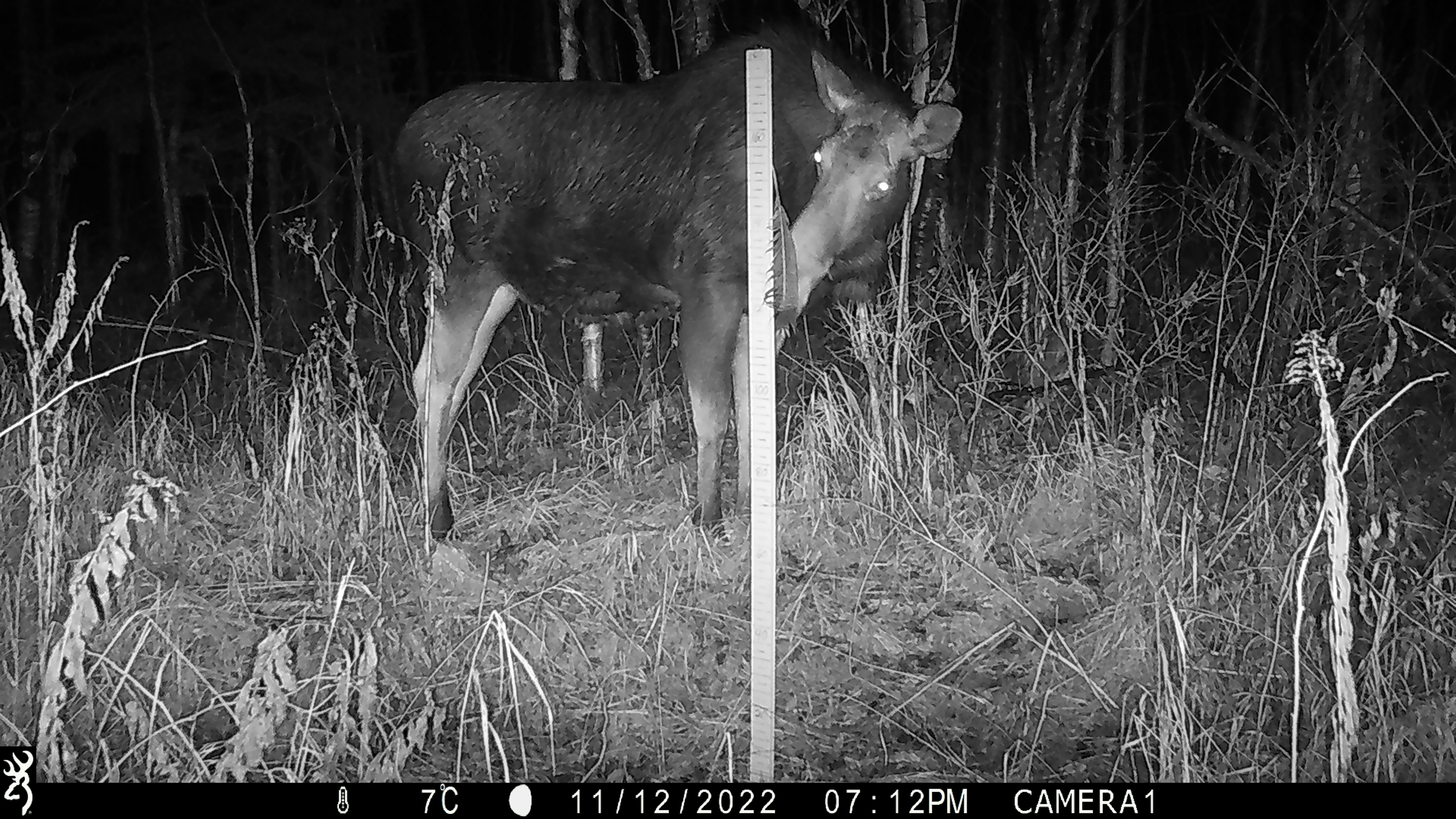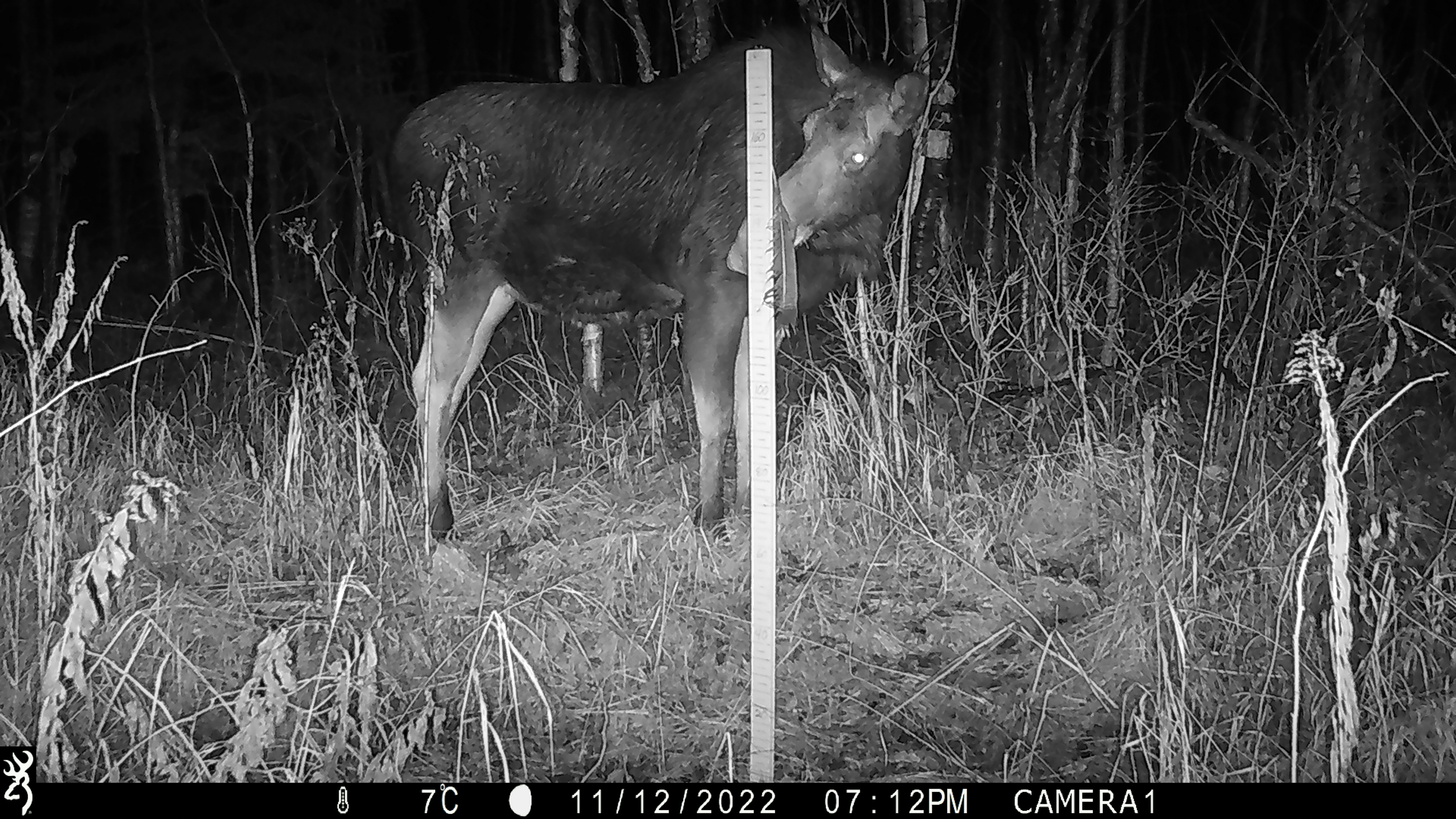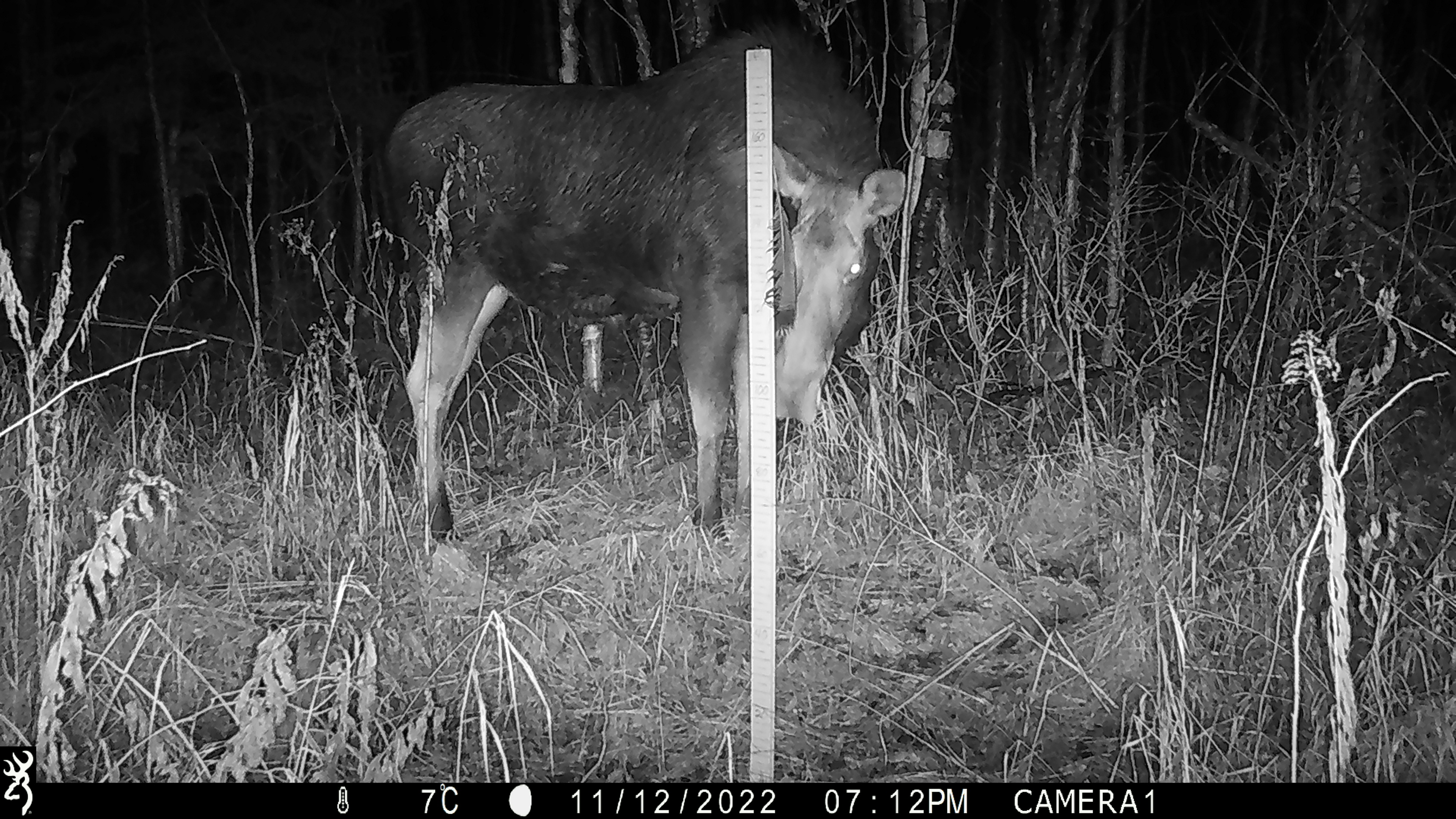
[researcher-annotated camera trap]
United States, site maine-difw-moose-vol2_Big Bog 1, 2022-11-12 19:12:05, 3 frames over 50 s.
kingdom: Animalia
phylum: Chordata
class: Mammalia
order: Artiodactyla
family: Cervidae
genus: Alces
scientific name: Alces alces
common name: moose